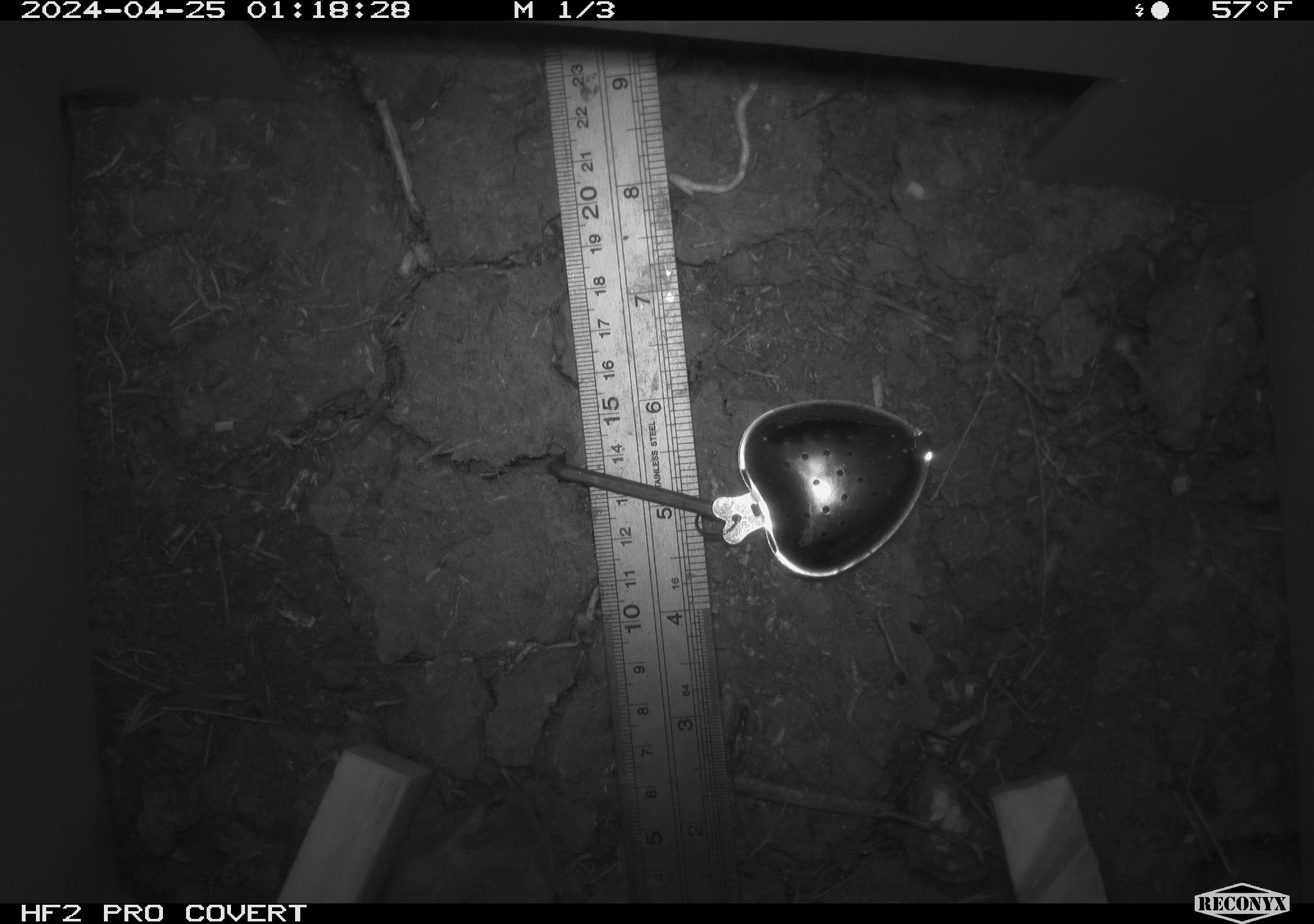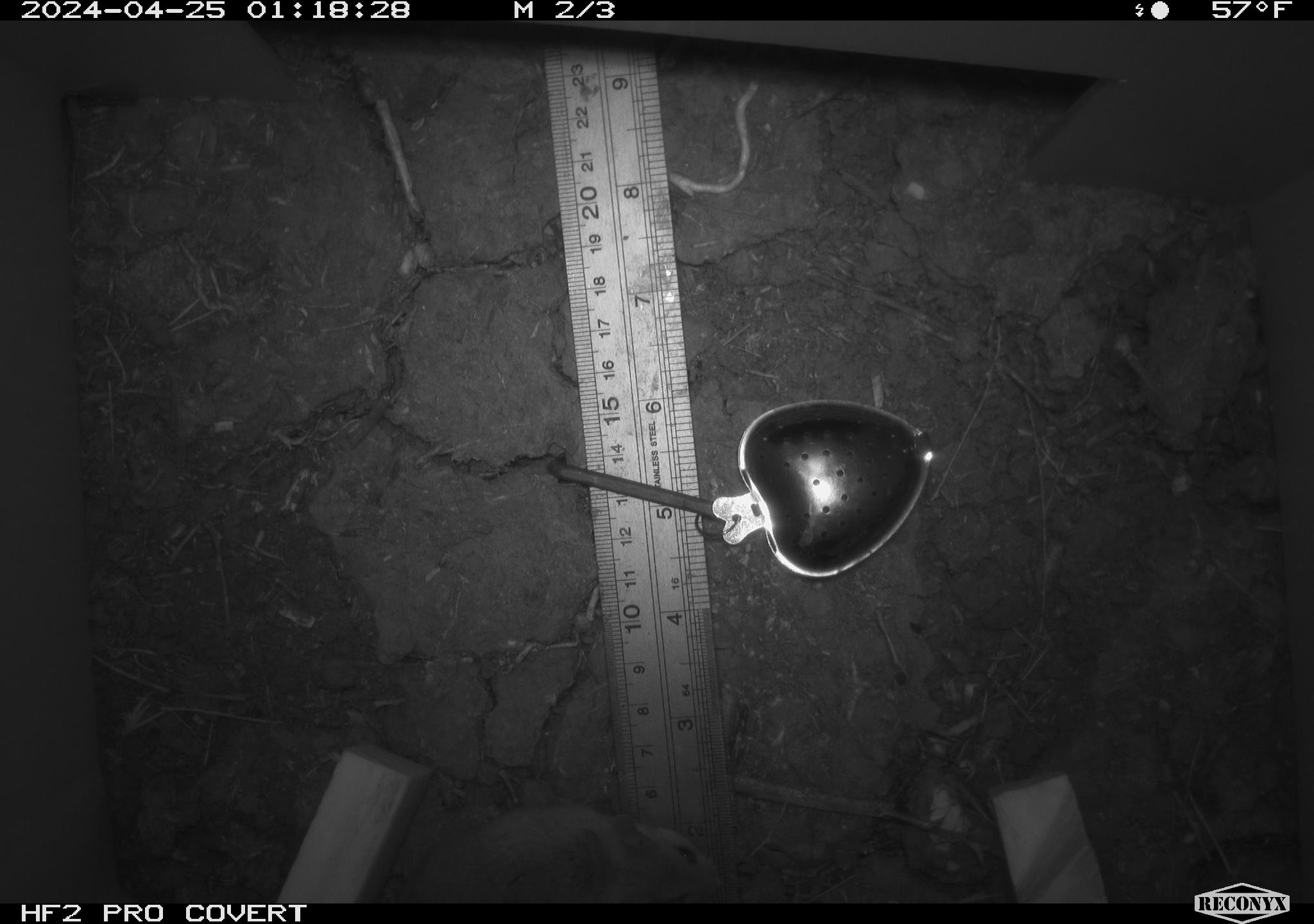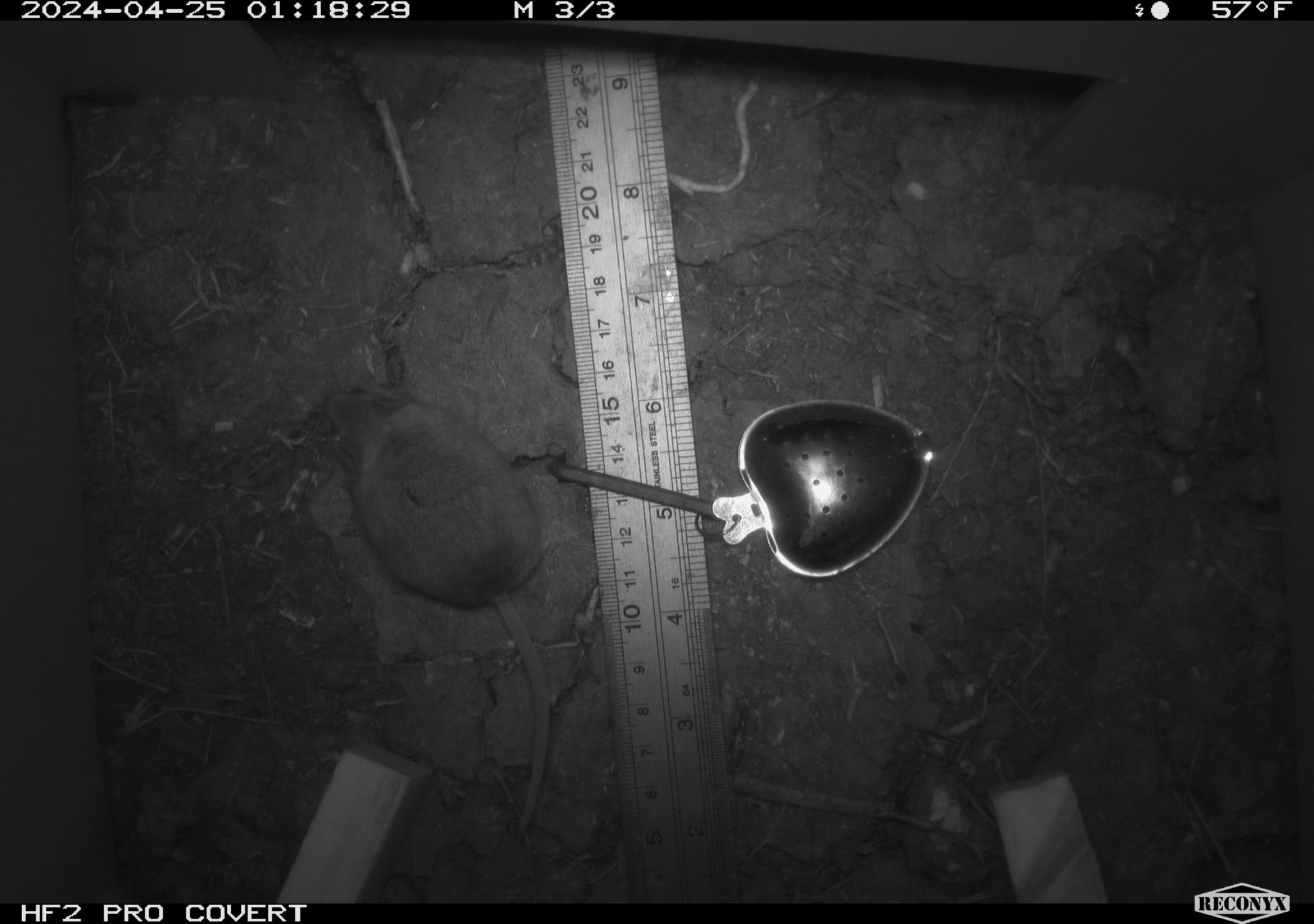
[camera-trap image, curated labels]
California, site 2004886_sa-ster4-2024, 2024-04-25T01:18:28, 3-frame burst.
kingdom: Animalia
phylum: Chordata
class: Mammalia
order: Rodentia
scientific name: Rodentia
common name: mouse species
Mouse species (Rodentia).